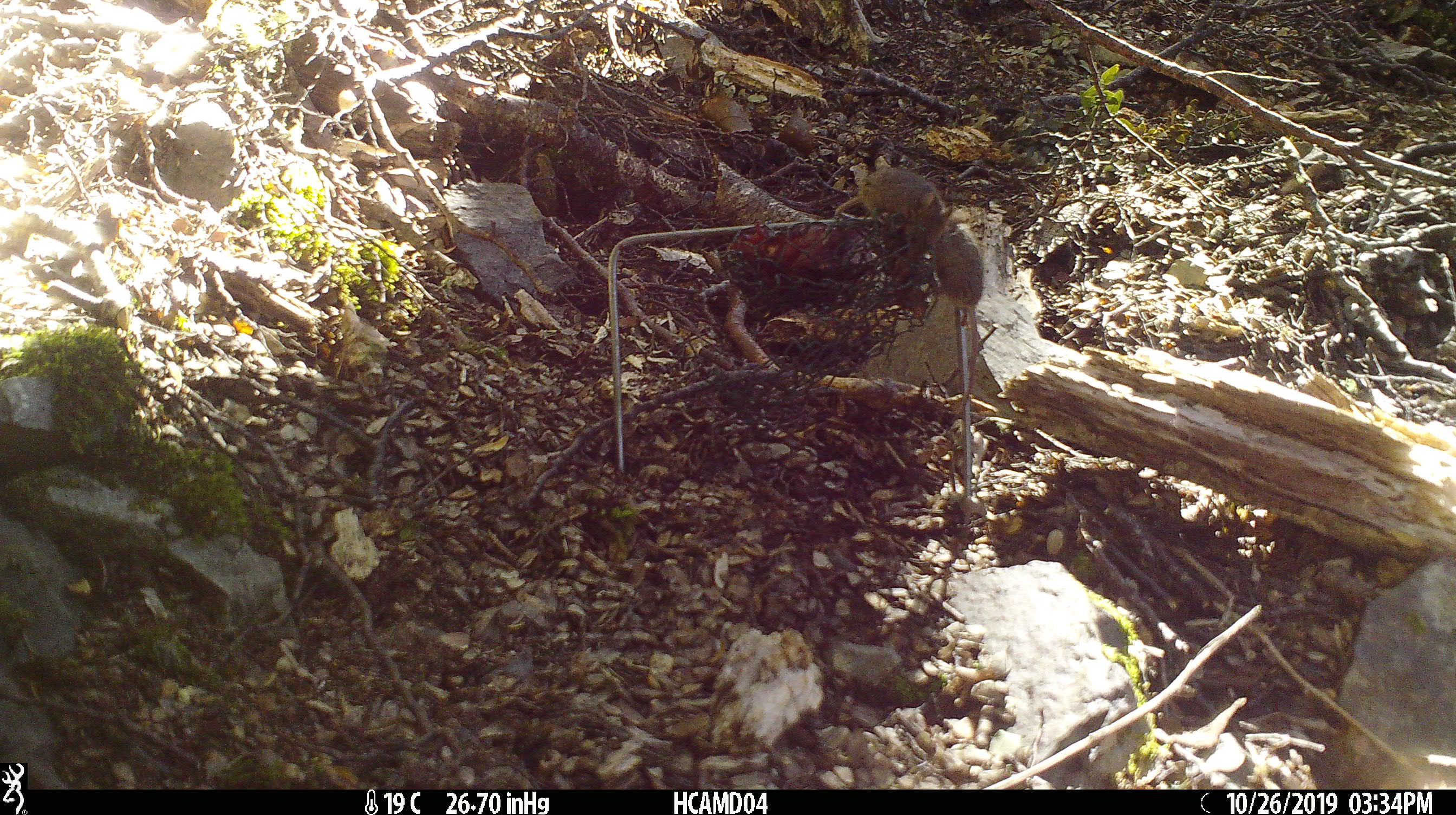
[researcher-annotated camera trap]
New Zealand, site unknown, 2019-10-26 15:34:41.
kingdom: Animalia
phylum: Chordata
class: Mammalia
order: Rodentia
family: Muridae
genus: Mus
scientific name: Mus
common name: mouse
Mouse (Mus).